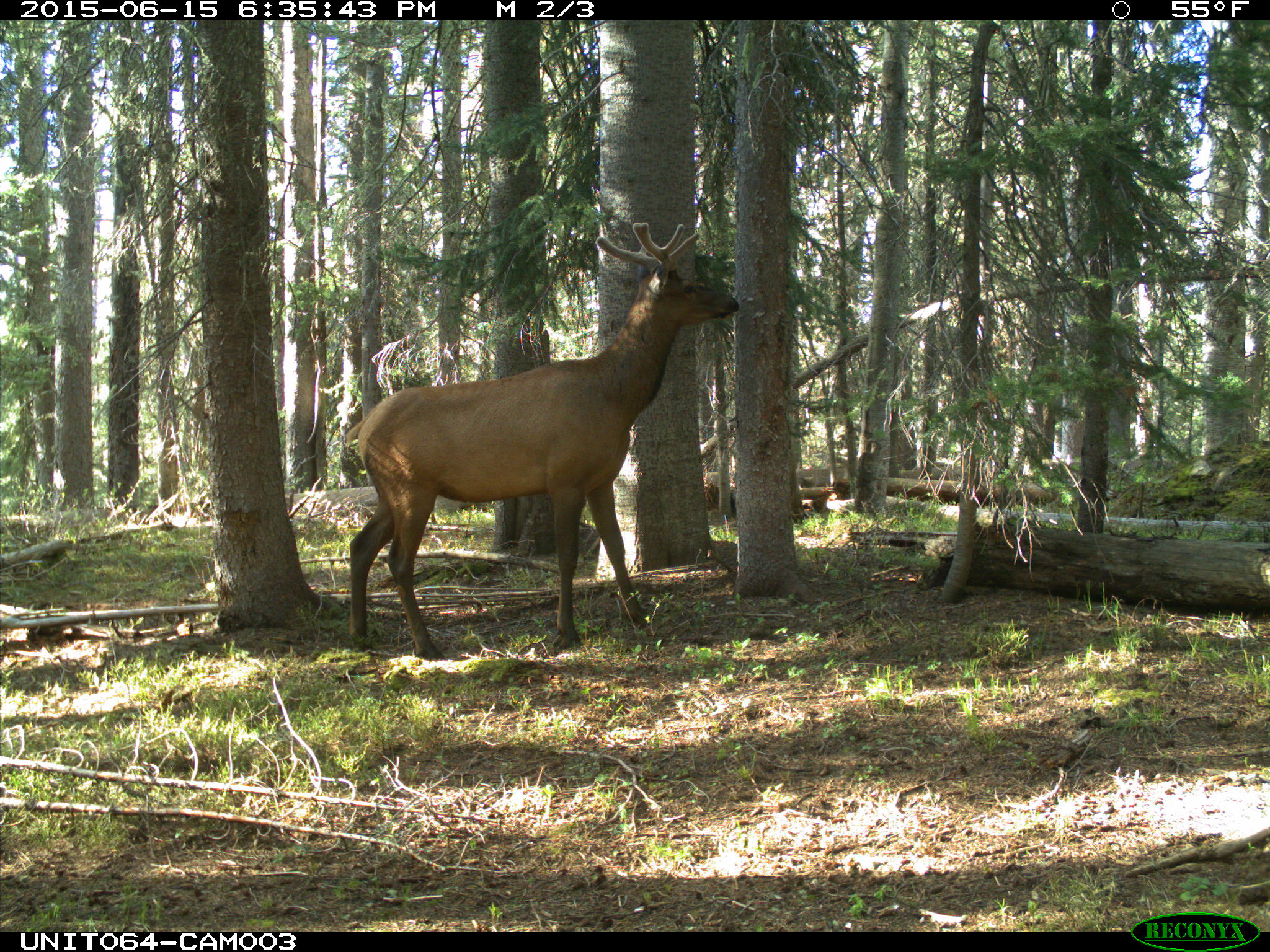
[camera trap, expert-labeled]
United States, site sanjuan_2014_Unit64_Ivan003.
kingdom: Animalia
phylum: Chordata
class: Mammalia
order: Artiodactyla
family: Cervidae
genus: Cervus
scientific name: Cervus elaphus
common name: red deer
Cervus elaphus (red deer).